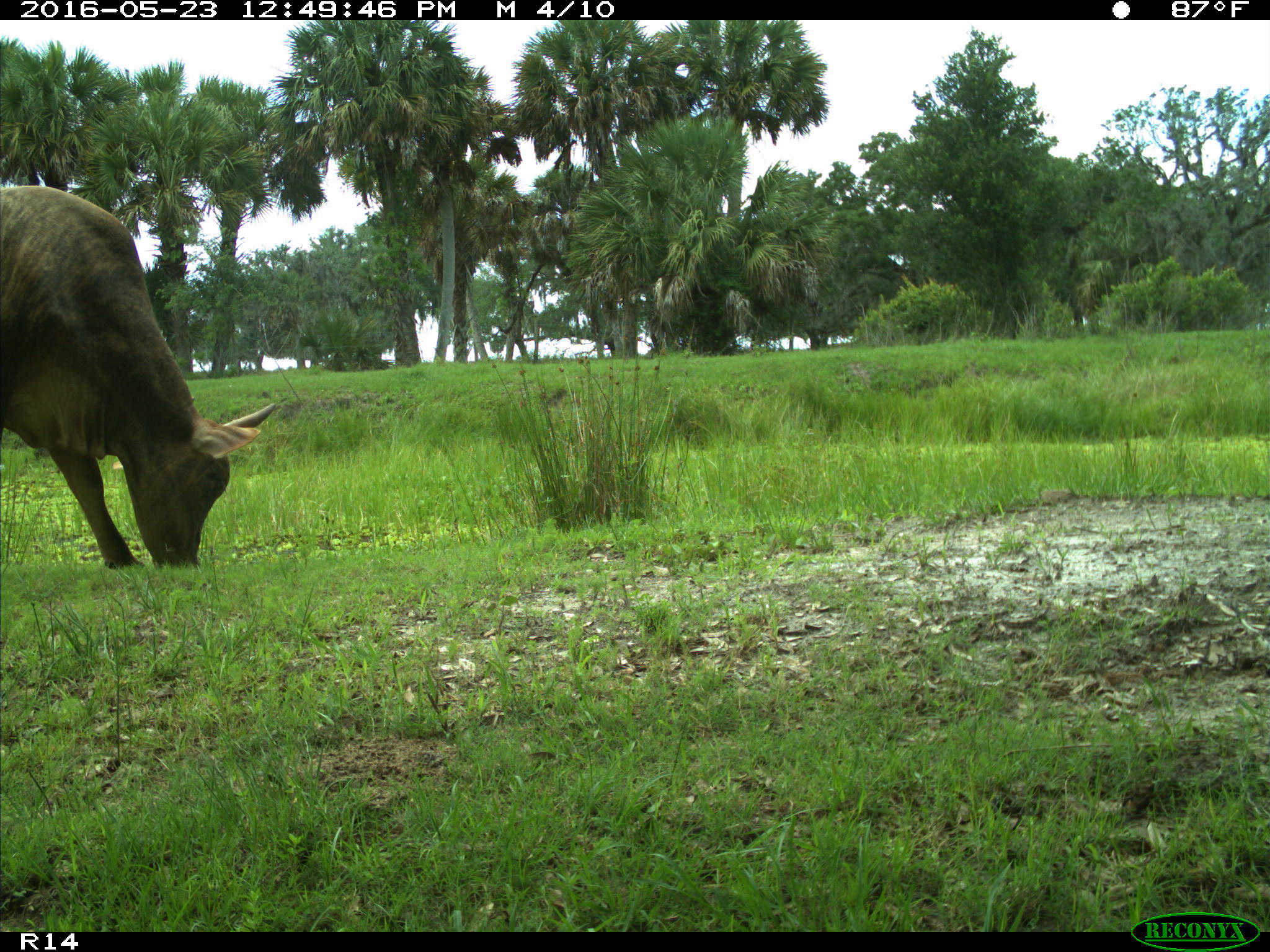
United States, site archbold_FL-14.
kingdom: Animalia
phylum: Chordata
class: Mammalia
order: Artiodactyla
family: Bovidae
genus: Bos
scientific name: Bos taurus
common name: domestic cow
Bos taurus (domestic cow).